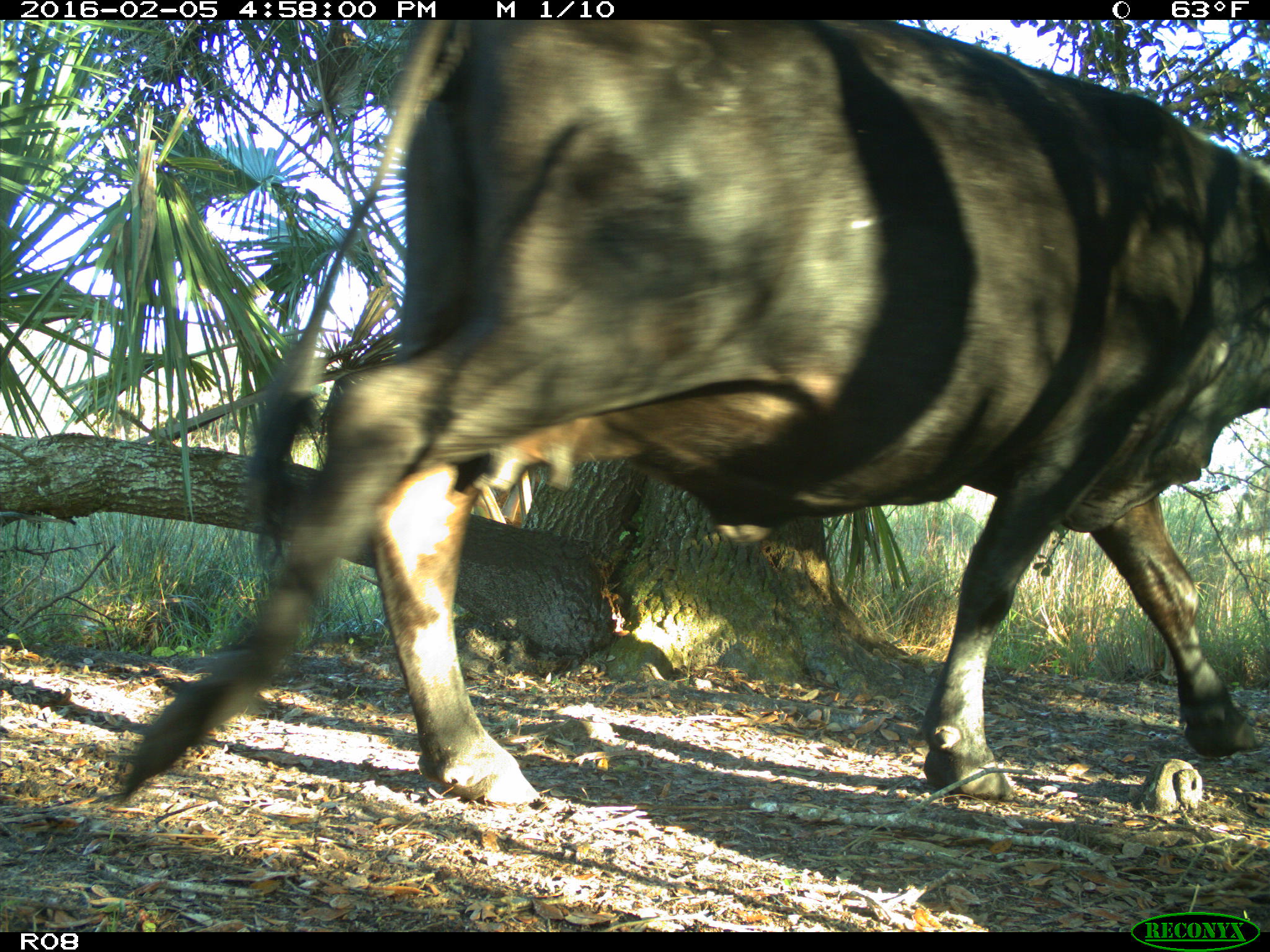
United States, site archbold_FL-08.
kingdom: Animalia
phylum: Chordata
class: Mammalia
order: Artiodactyla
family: Bovidae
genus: Bos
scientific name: Bos taurus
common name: domestic cow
Bos taurus (domestic cow).